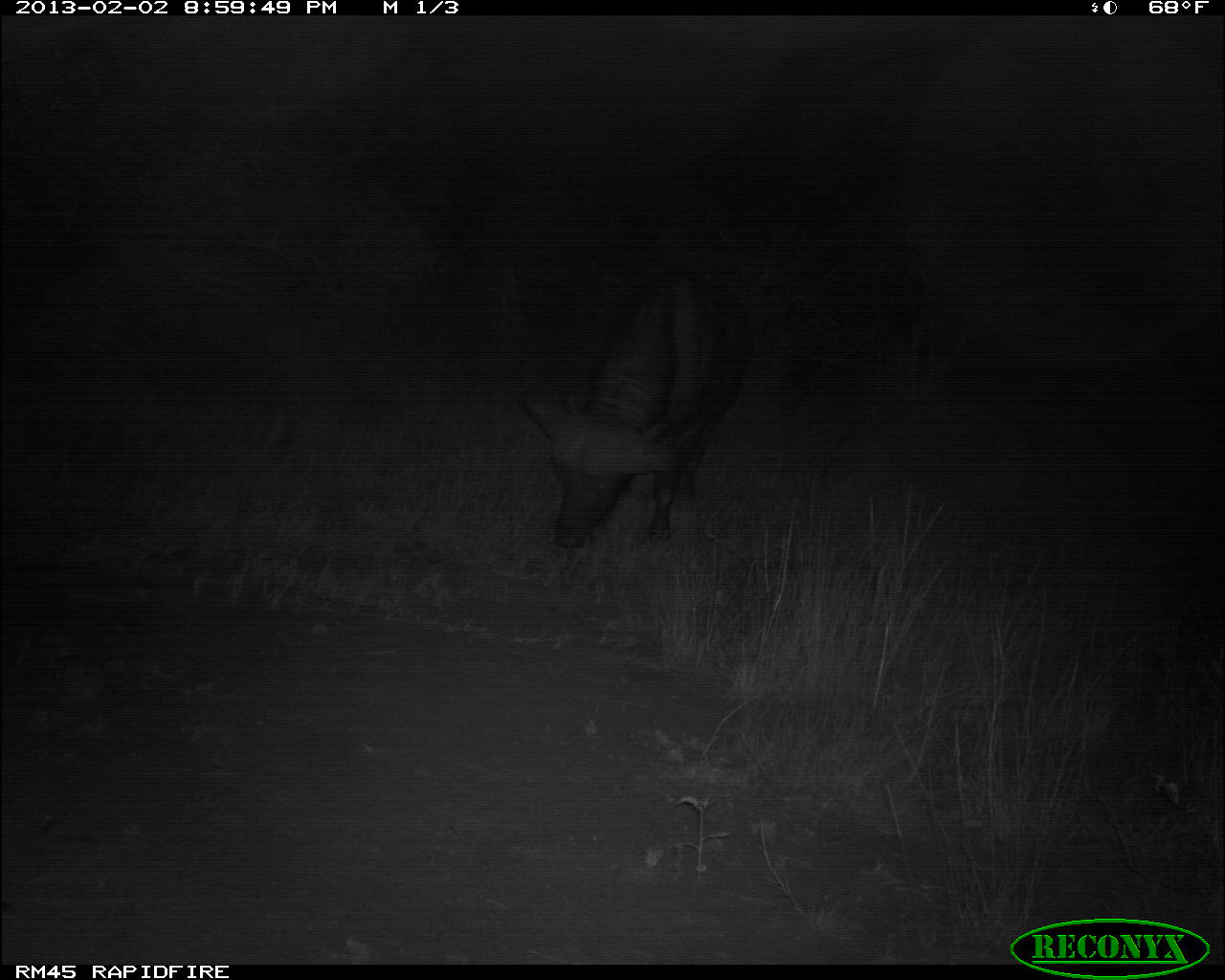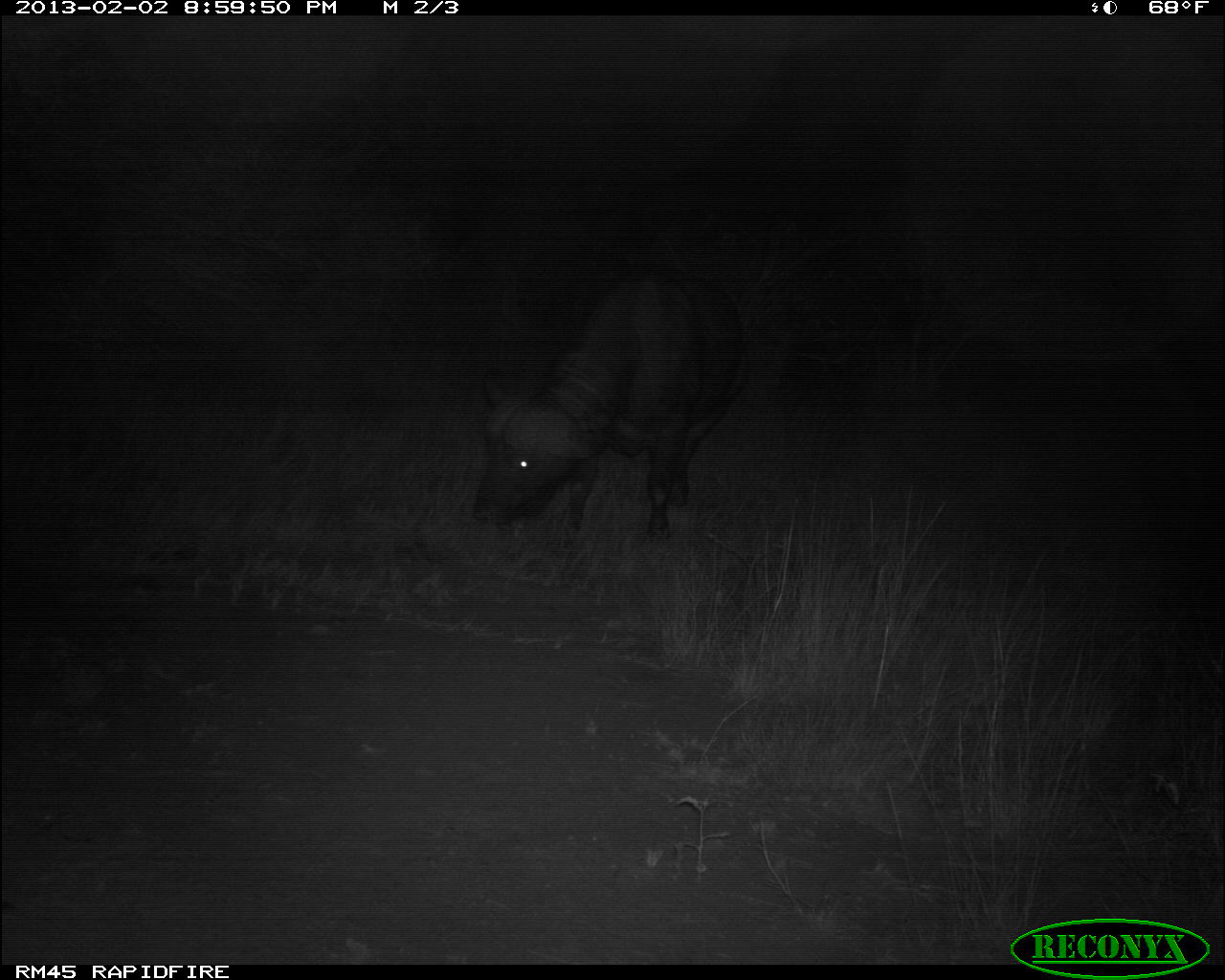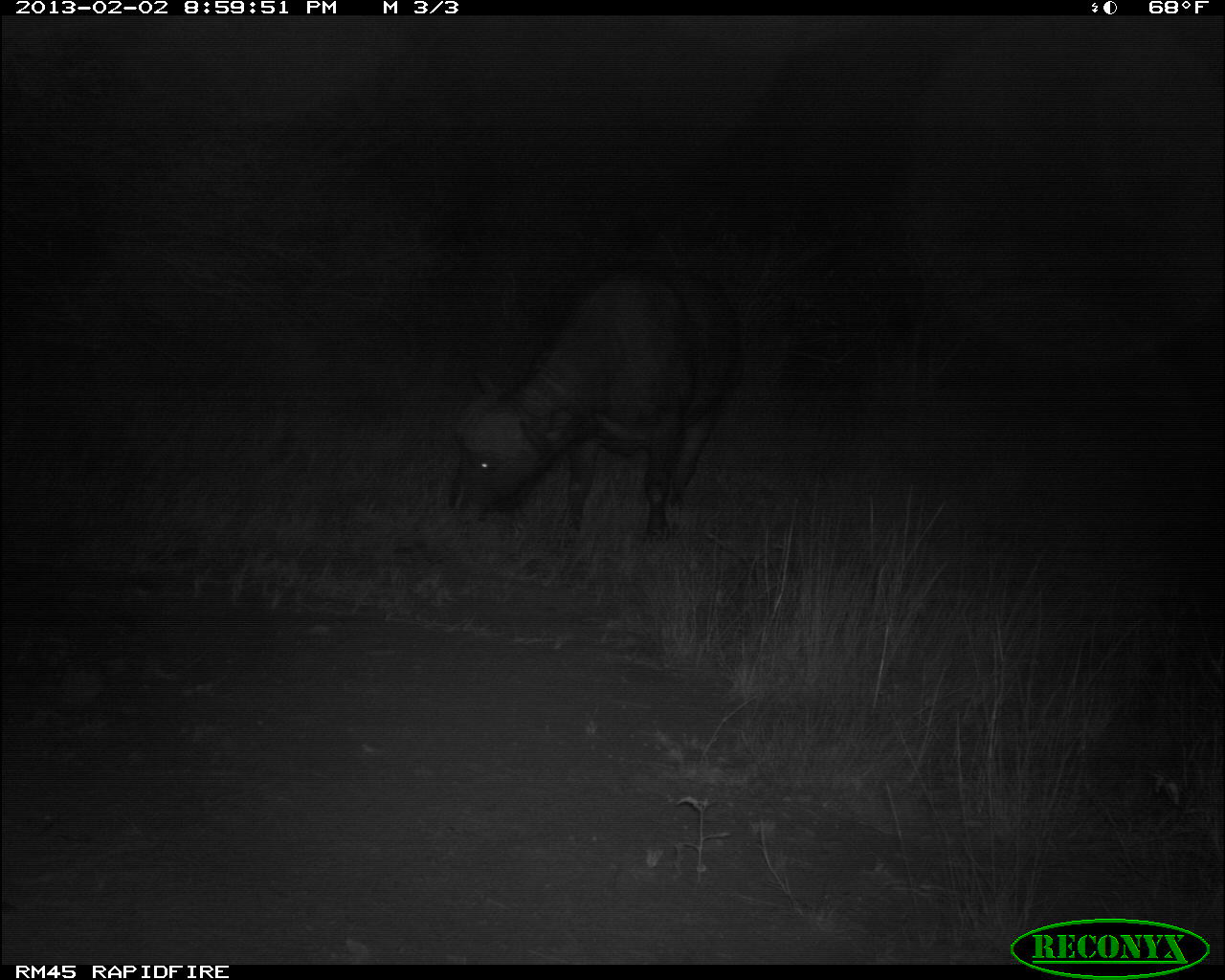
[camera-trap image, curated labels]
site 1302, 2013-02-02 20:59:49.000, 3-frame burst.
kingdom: Animalia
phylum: Chordata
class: Mammalia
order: Artiodactyla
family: Bovidae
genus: Syncerus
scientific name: Syncerus caffer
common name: african buffalo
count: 1